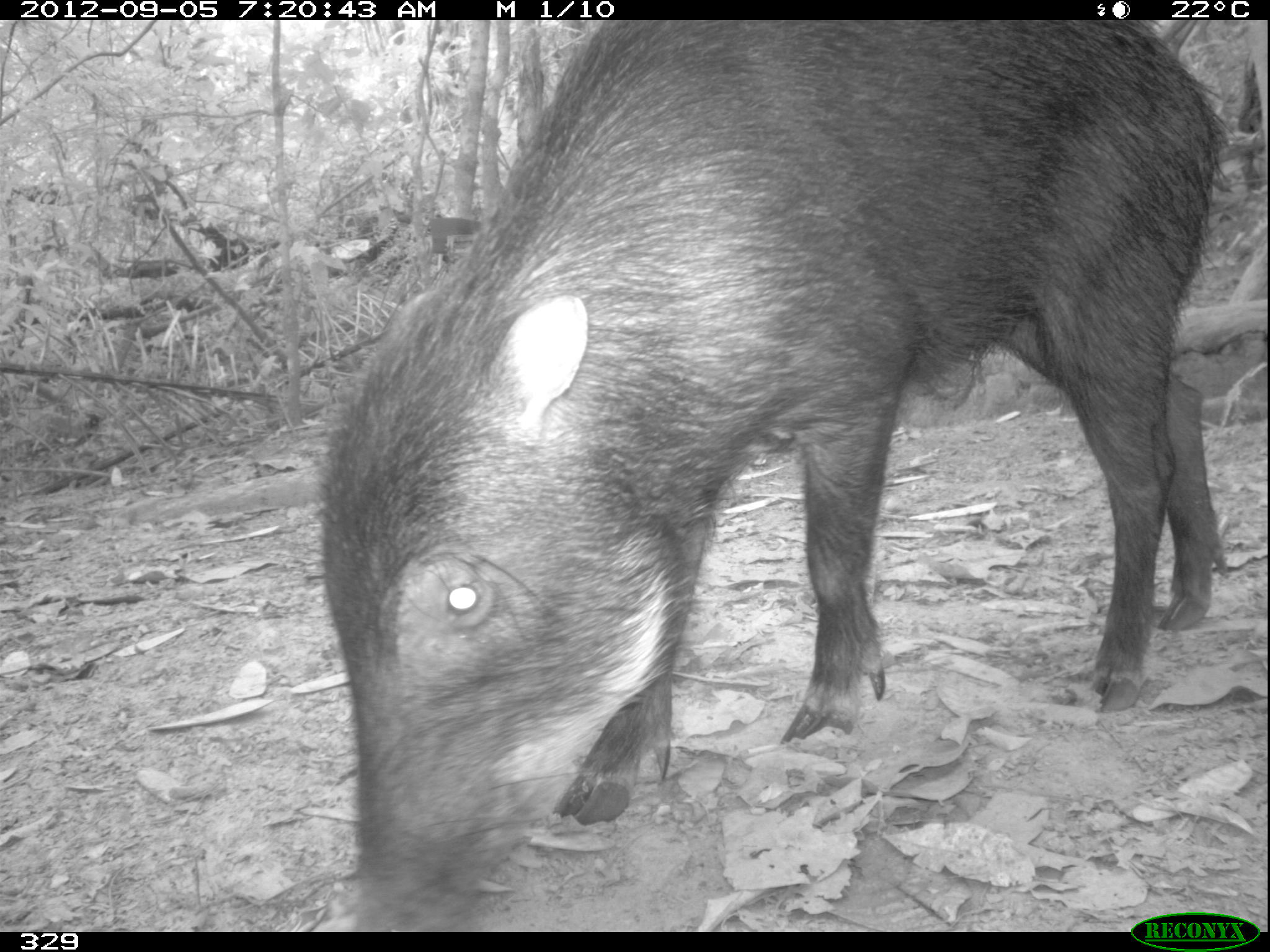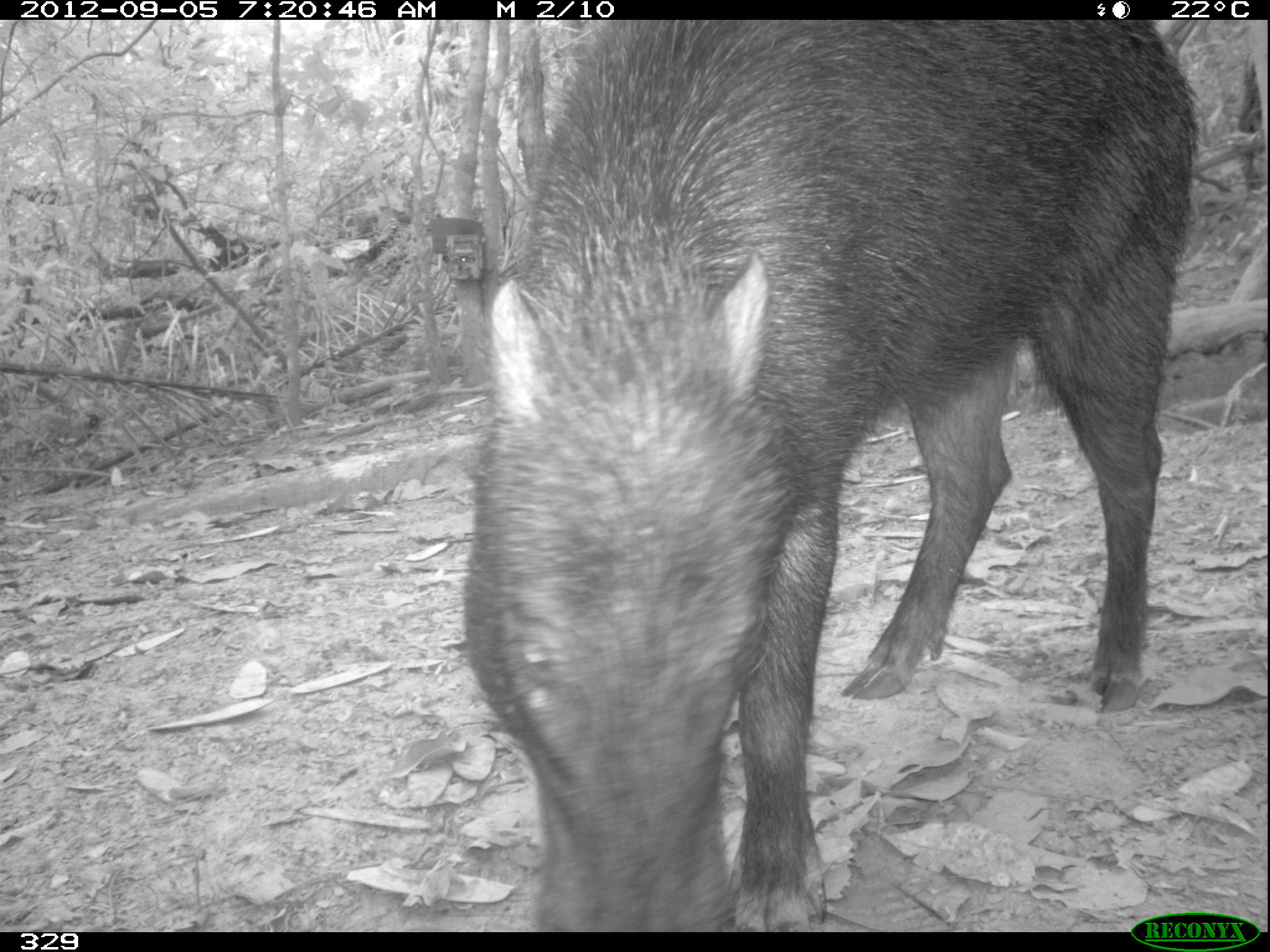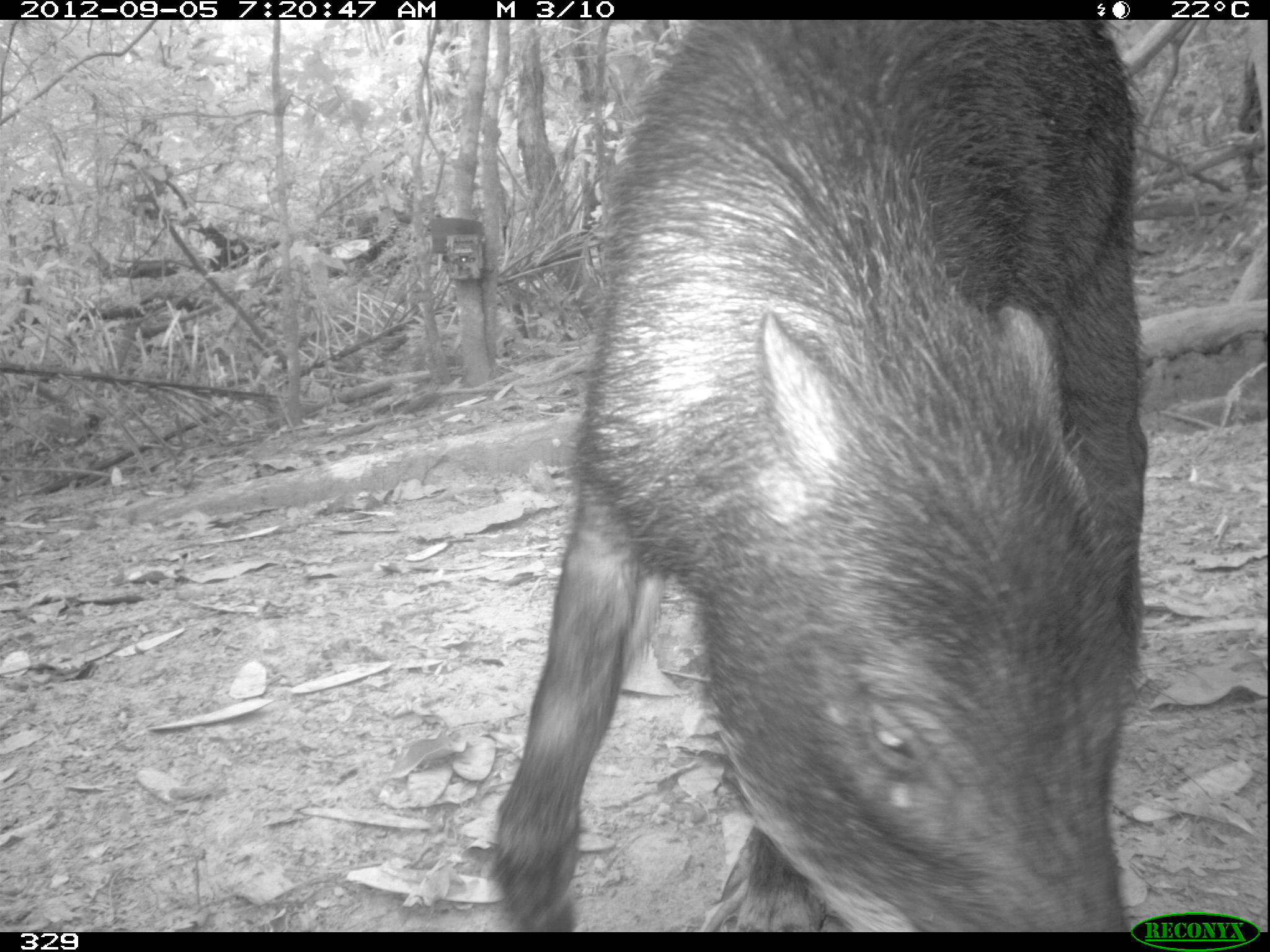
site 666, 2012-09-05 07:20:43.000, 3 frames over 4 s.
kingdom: Animalia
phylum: Chordata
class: Mammalia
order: Artiodactyla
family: Tayassuidae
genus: Tayassu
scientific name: Tayassu pecari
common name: white-lipped peccary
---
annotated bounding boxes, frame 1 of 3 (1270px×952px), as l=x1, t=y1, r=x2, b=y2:
tayassu pecari: l=313, t=20, r=1228, b=930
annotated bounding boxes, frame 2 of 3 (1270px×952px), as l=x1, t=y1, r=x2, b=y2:
tayassu pecari: l=454, t=20, r=1200, b=932